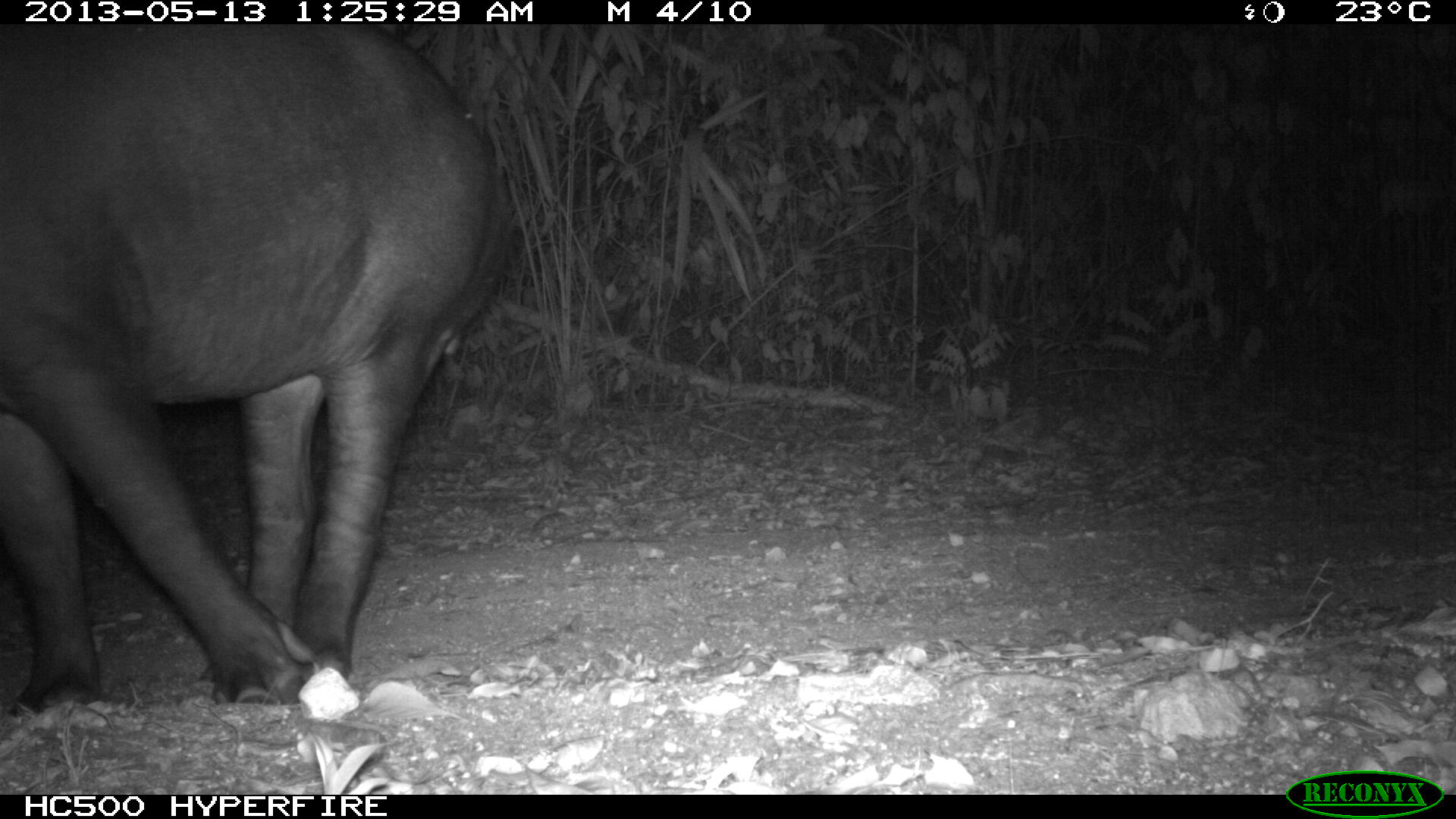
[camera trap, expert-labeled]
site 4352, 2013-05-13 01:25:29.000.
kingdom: Animalia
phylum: Chordata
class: Mammalia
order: Perissodactyla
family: Tapiridae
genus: Tapirus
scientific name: Tapirus bairdii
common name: baird's tapir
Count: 2.